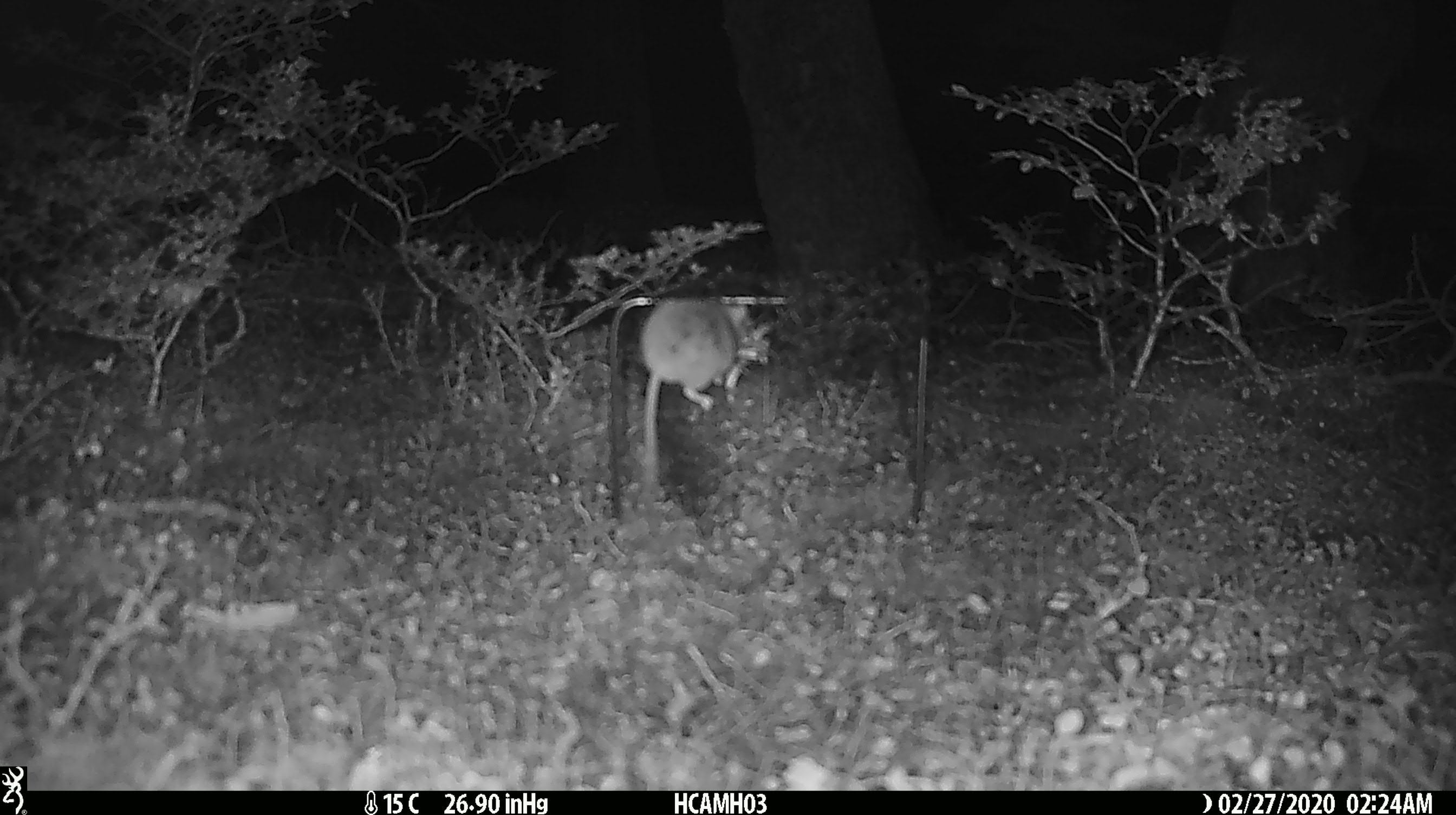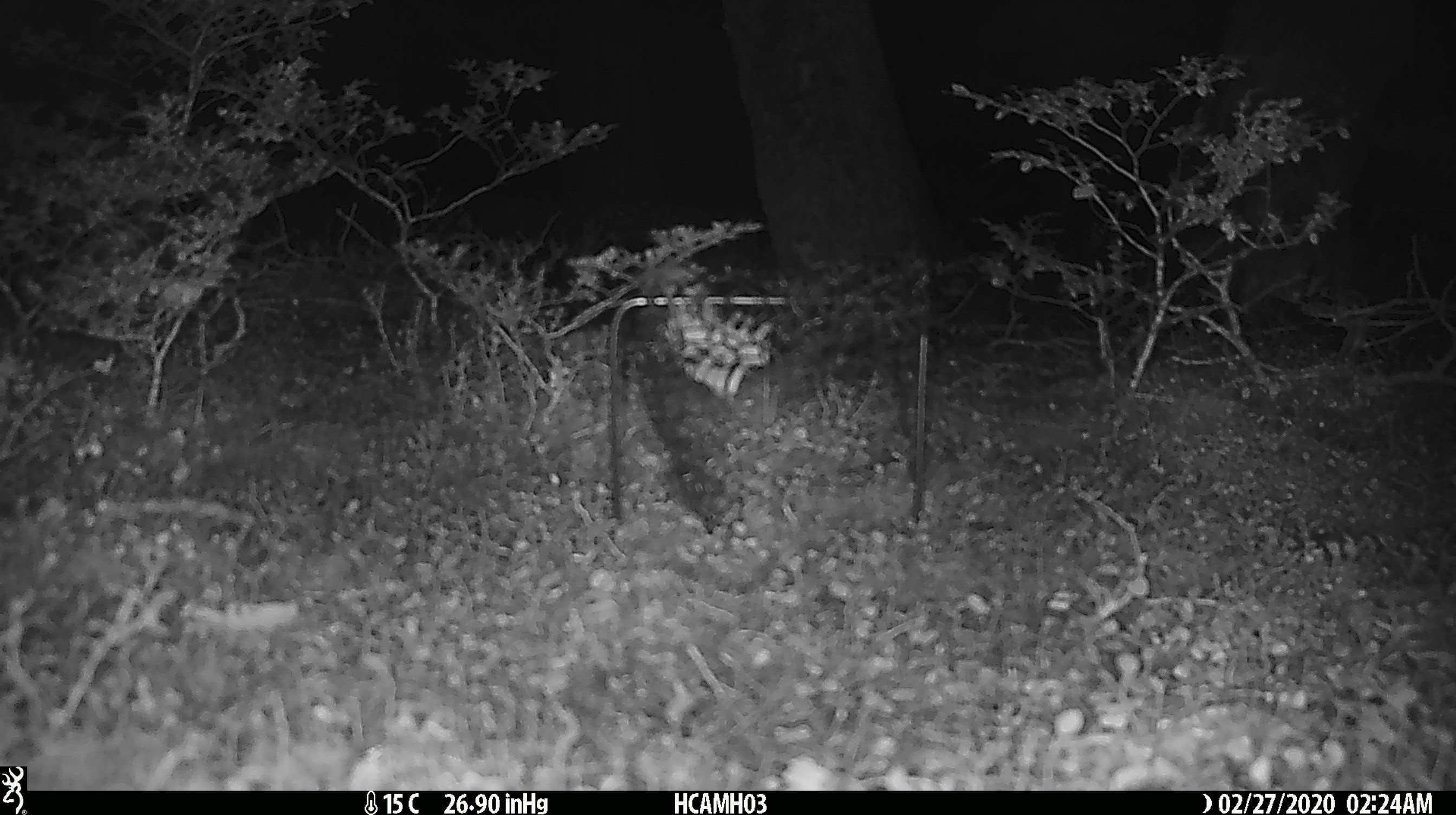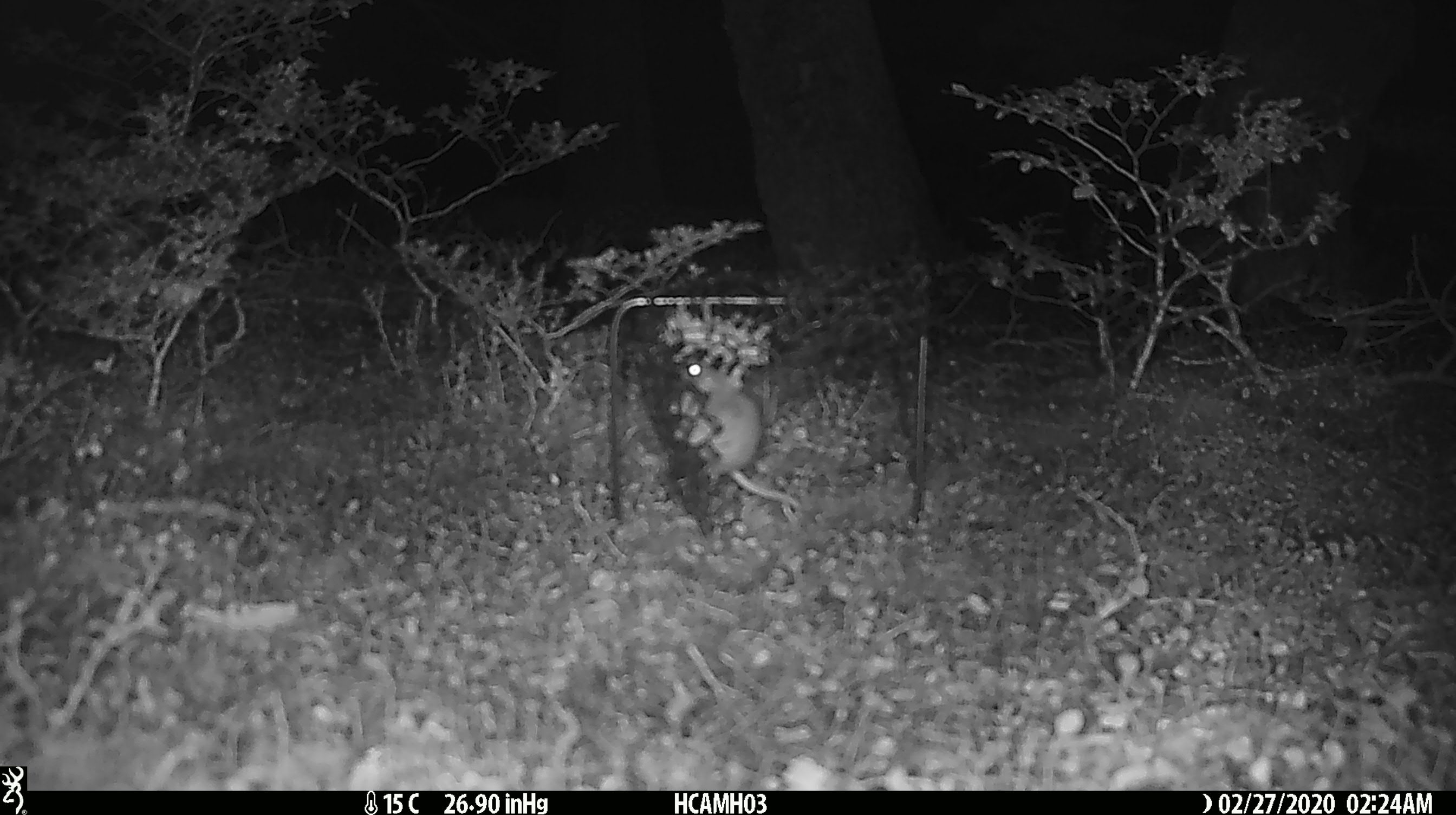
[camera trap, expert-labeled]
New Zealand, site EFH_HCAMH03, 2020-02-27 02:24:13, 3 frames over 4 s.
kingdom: Animalia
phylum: Chordata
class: Mammalia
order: Rodentia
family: Muridae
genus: Mus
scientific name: Mus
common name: mouse